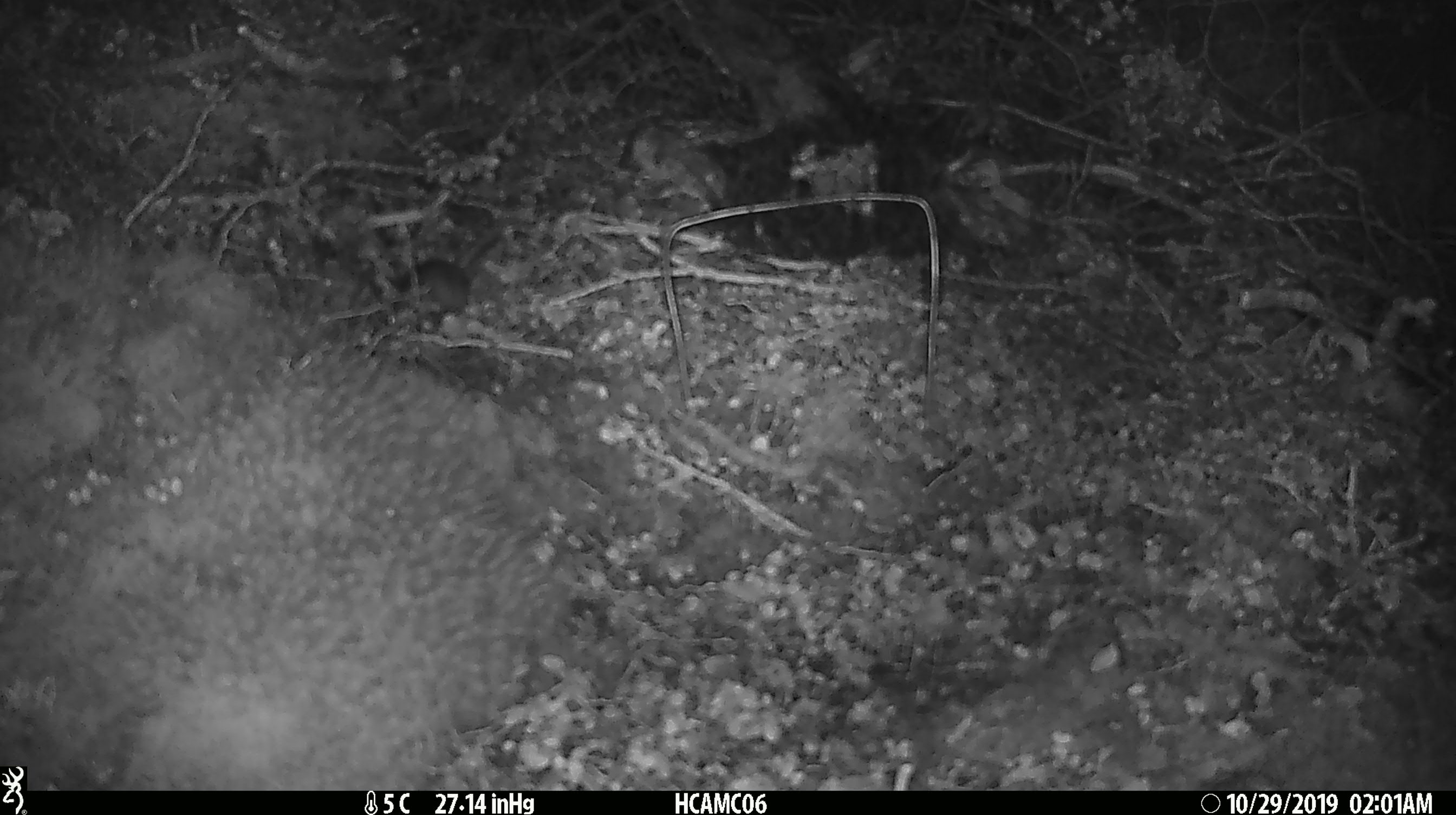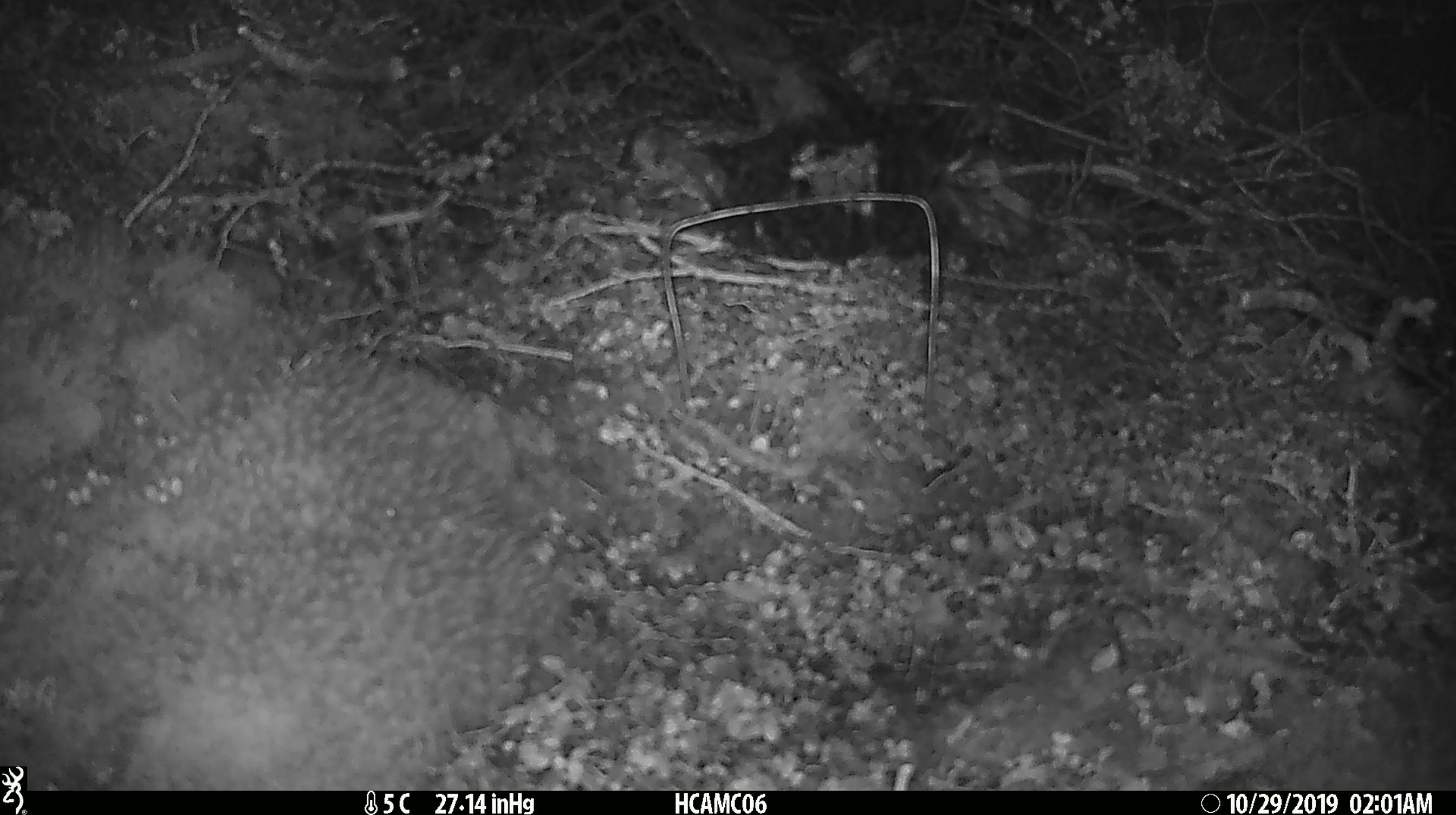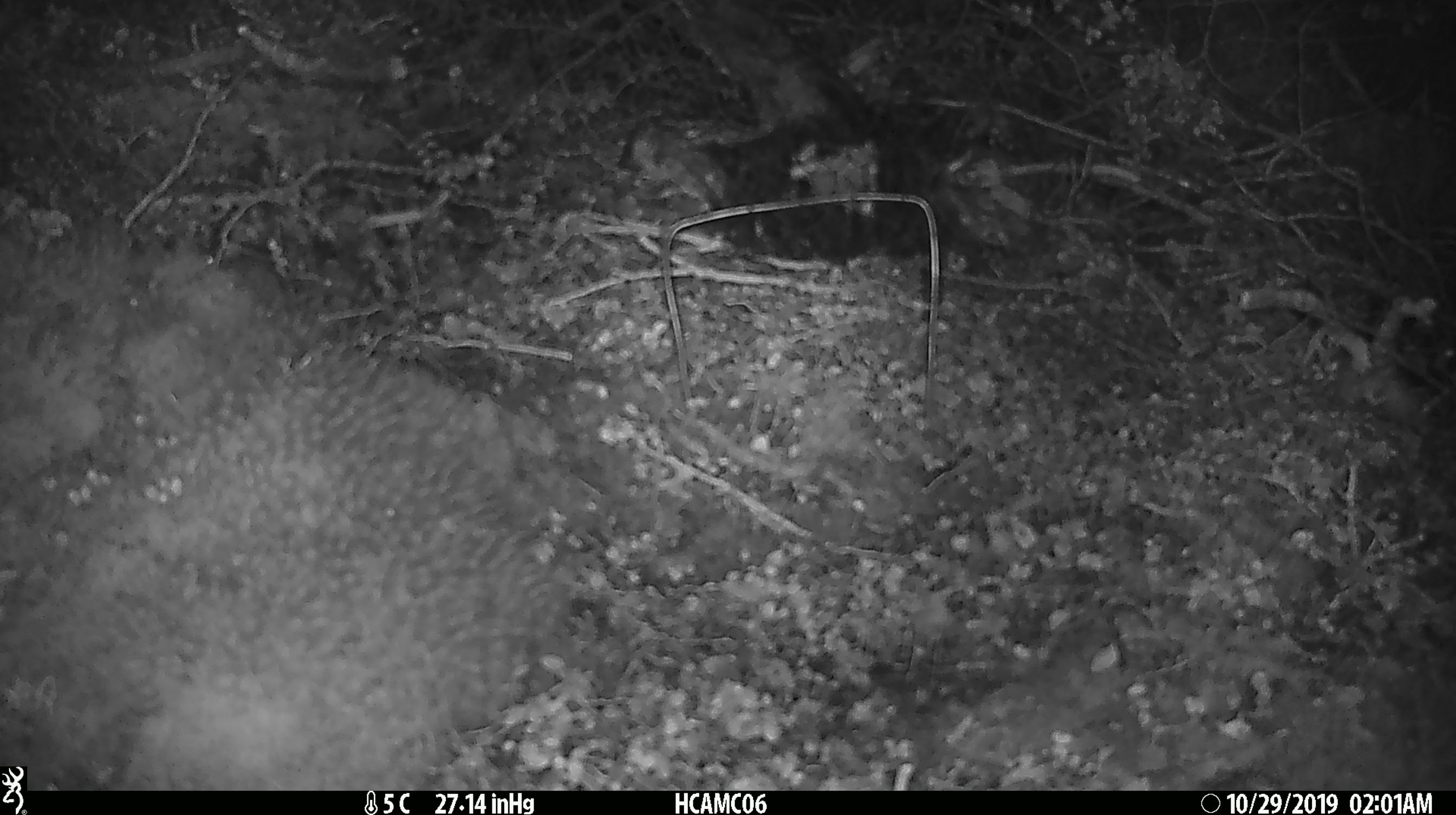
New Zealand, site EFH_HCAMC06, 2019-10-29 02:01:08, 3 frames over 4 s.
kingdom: Animalia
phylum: Chordata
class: Mammalia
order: Rodentia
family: Muridae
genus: Mus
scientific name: Mus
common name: mouse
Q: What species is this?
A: Mouse (Mus).